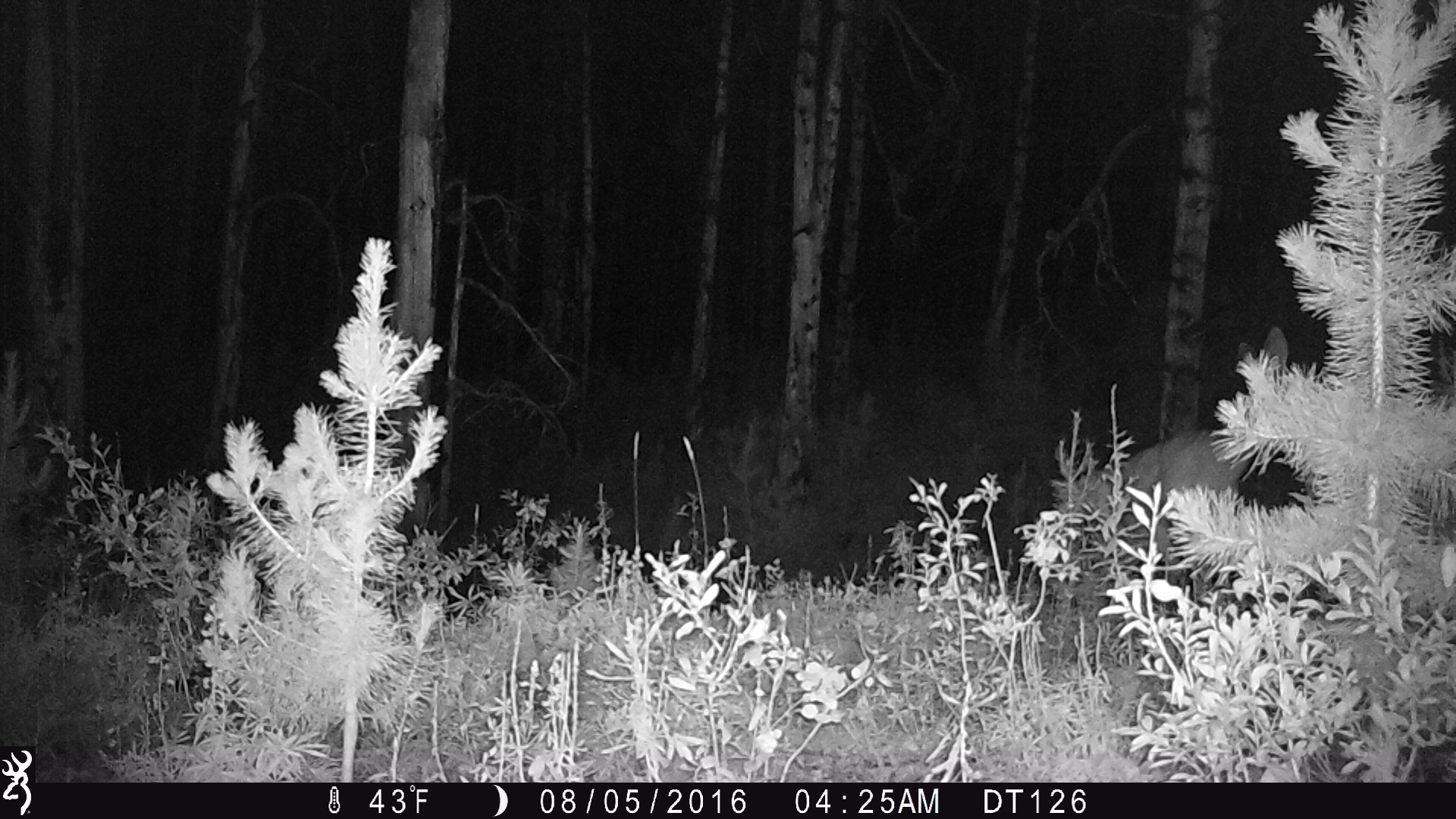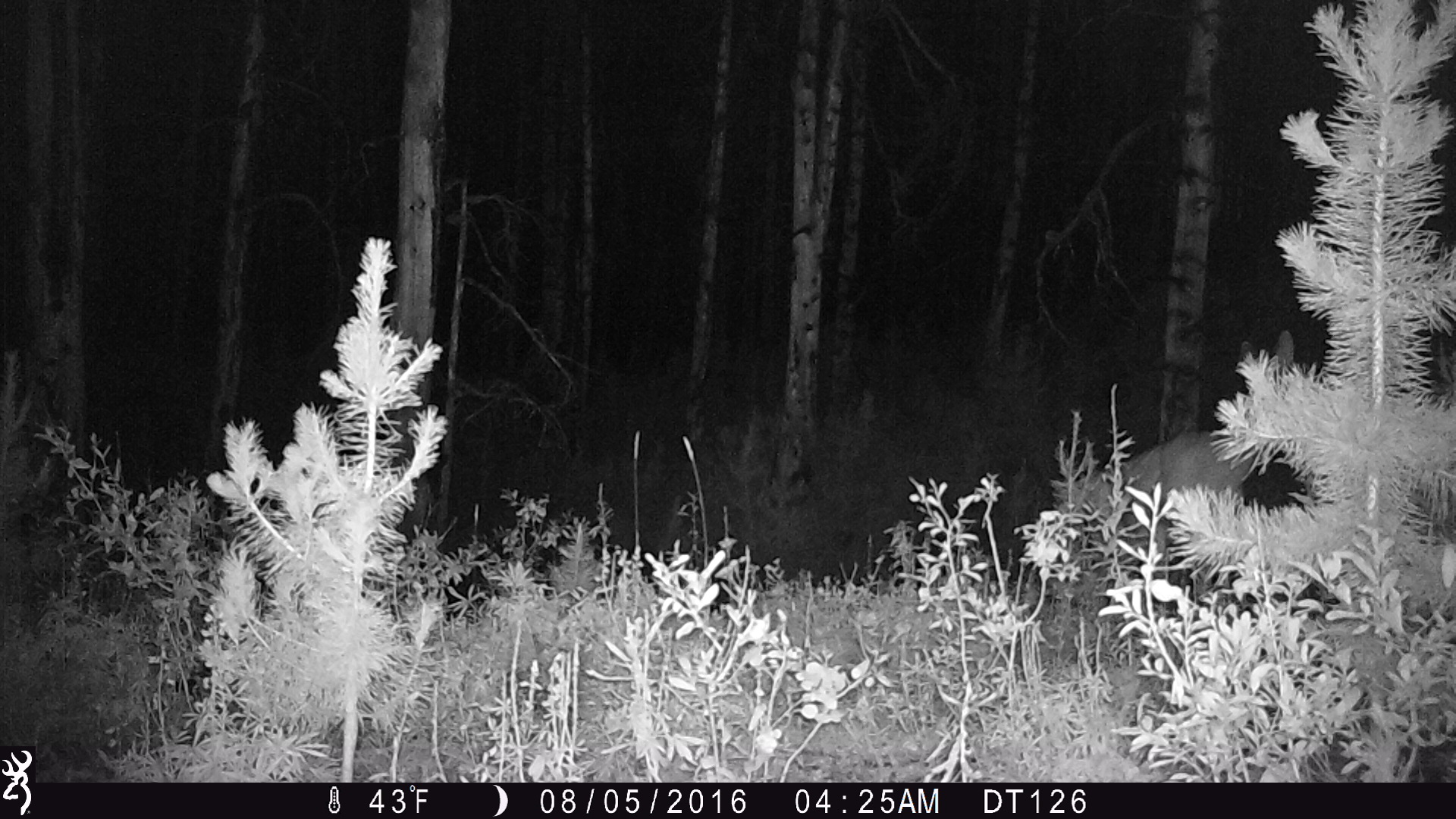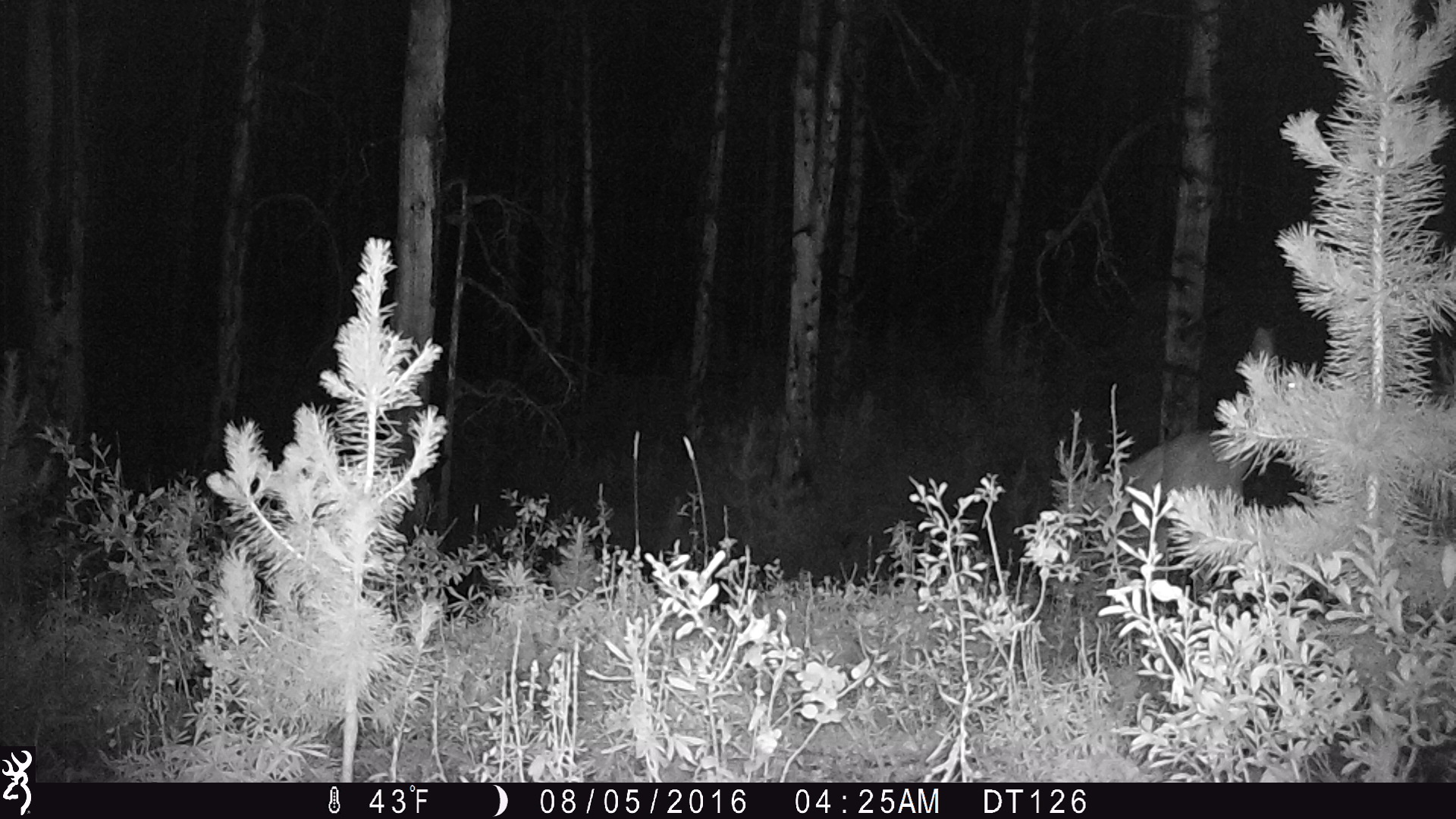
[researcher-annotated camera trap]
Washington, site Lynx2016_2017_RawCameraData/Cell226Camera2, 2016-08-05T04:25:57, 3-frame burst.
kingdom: Animalia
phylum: Chordata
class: Mammalia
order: Artiodactyla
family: Cervidae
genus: Odocoileus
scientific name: Odocoileus hemionus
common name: mule deer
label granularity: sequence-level